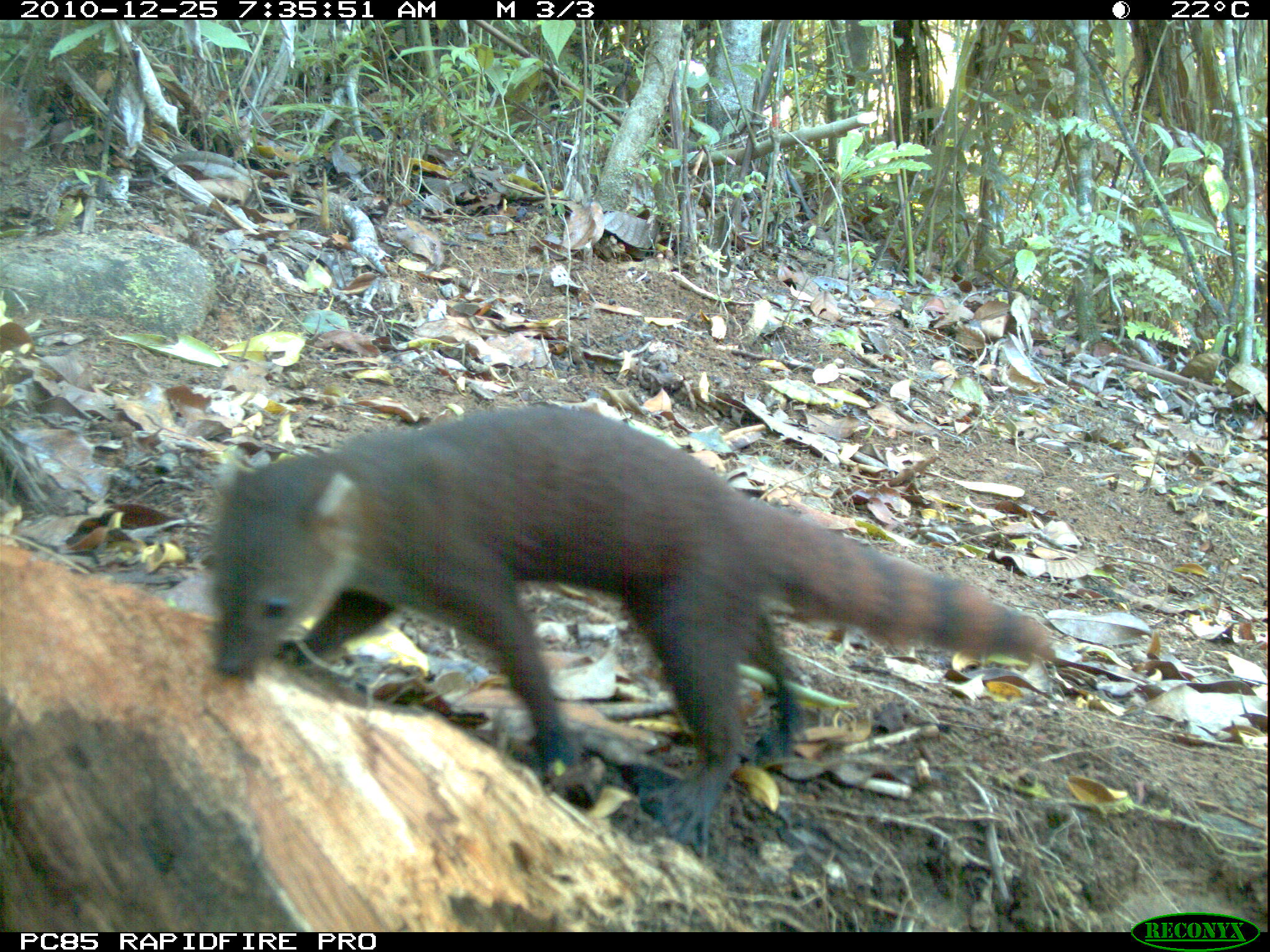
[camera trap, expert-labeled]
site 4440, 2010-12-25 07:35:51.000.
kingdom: Animalia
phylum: Chordata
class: Mammalia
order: Carnivora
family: Eupleridae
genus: Galidia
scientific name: Galidia elegans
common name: ring-tailed vontsira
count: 1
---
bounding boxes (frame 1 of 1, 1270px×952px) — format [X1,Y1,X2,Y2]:
galidia elegans: [207,399,1059,853]